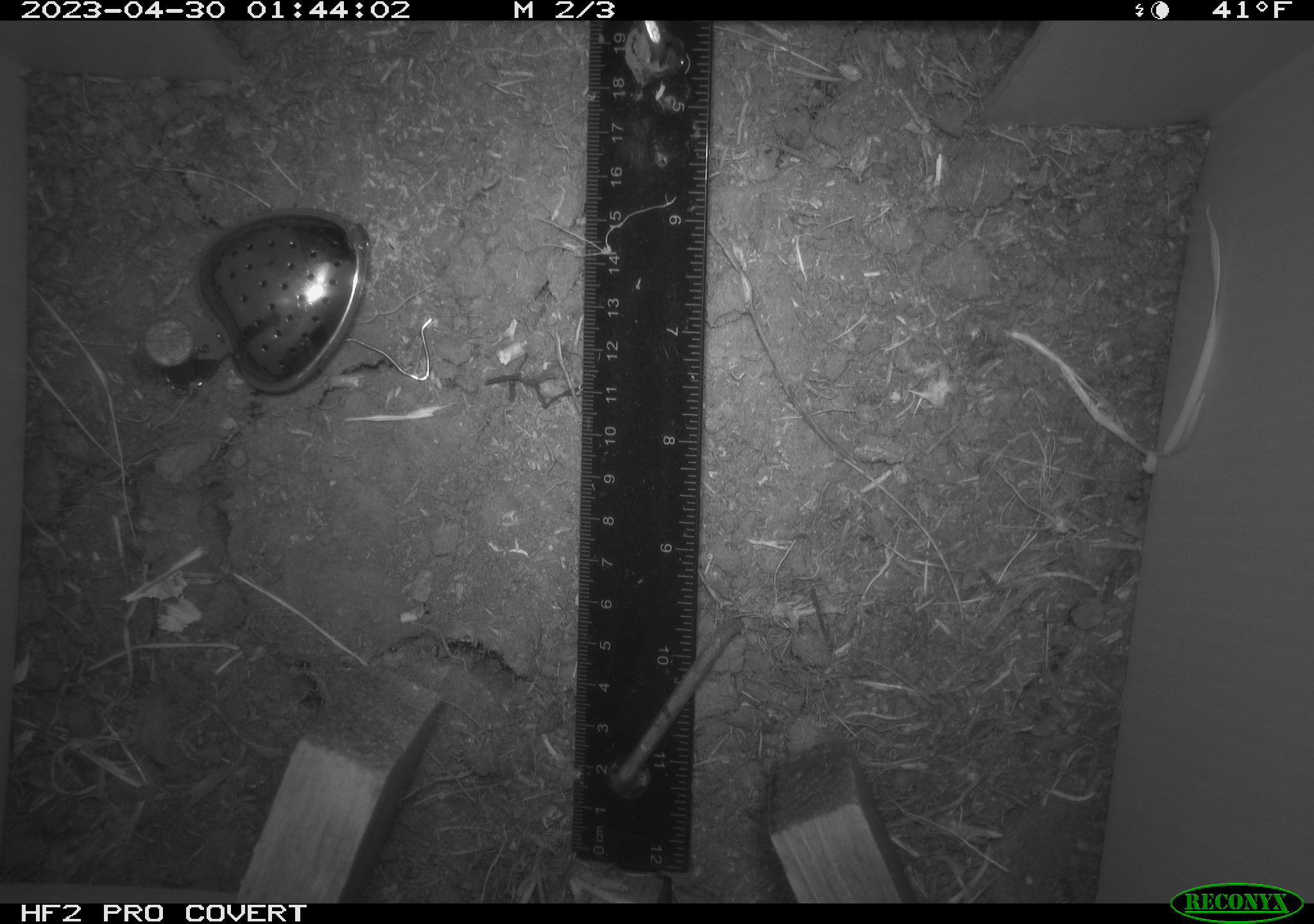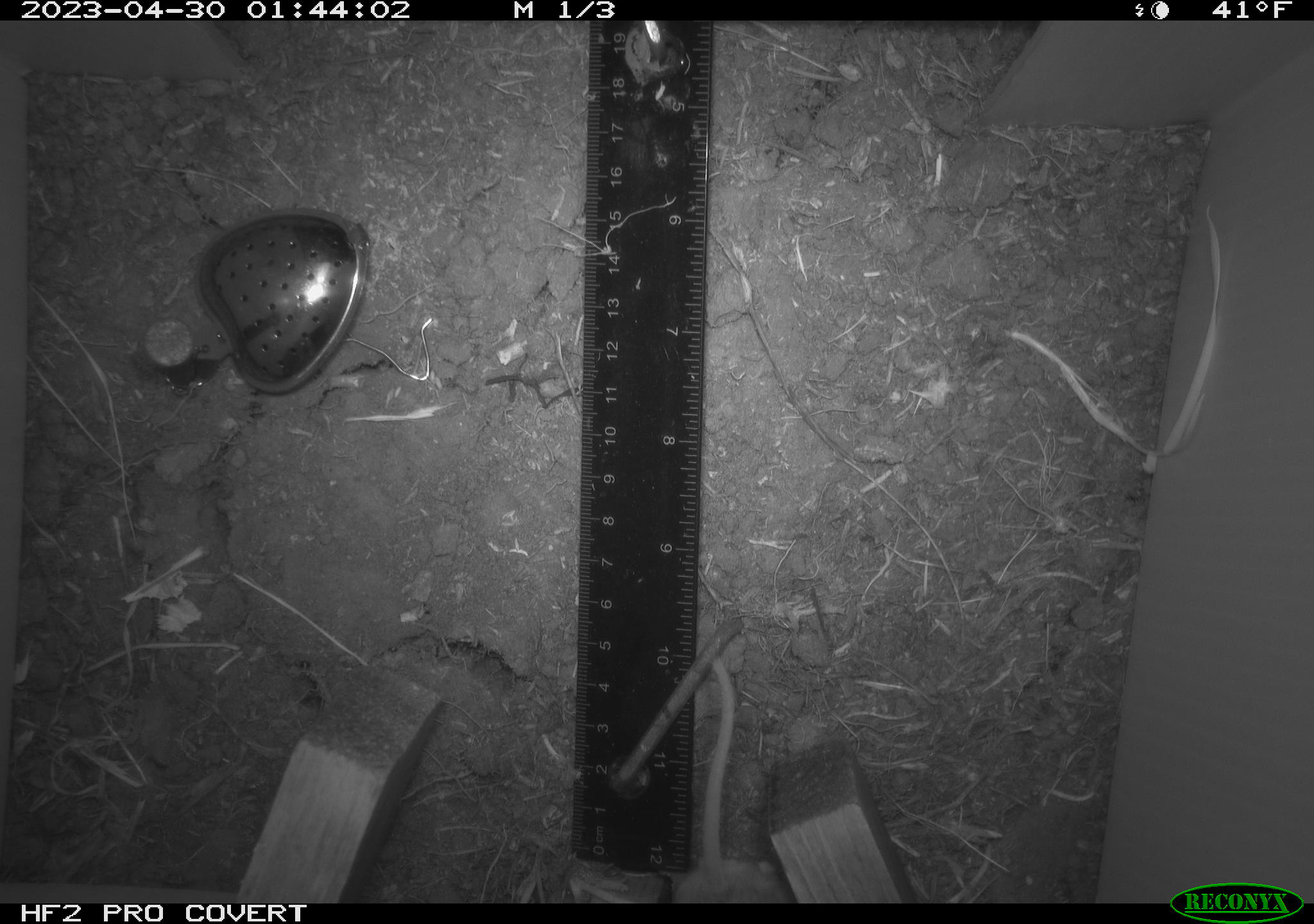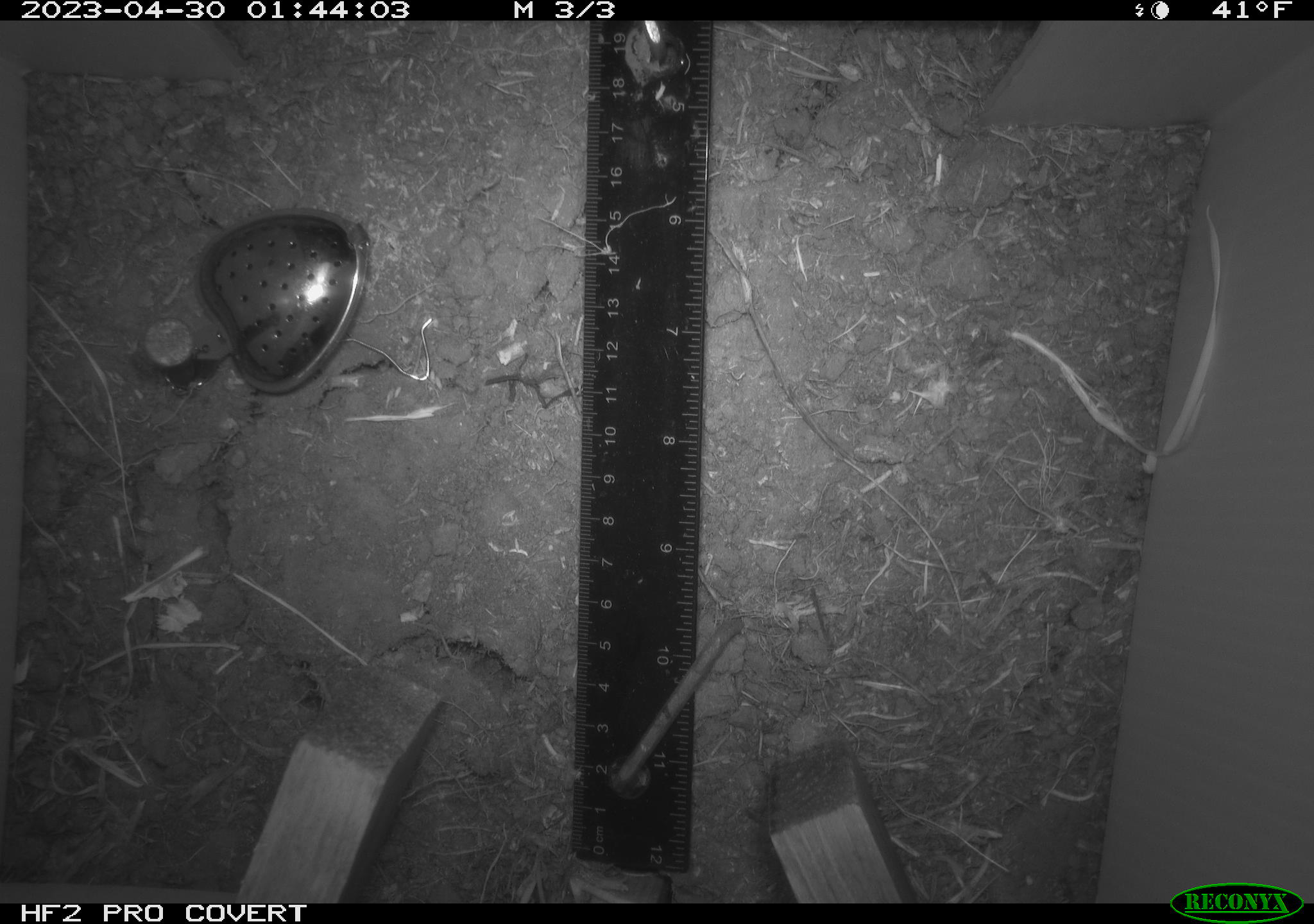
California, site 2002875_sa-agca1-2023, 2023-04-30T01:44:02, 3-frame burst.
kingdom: Animalia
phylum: Chordata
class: Mammalia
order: Rodentia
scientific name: Rodentia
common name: mouse species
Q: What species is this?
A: Mouse species (Rodentia).